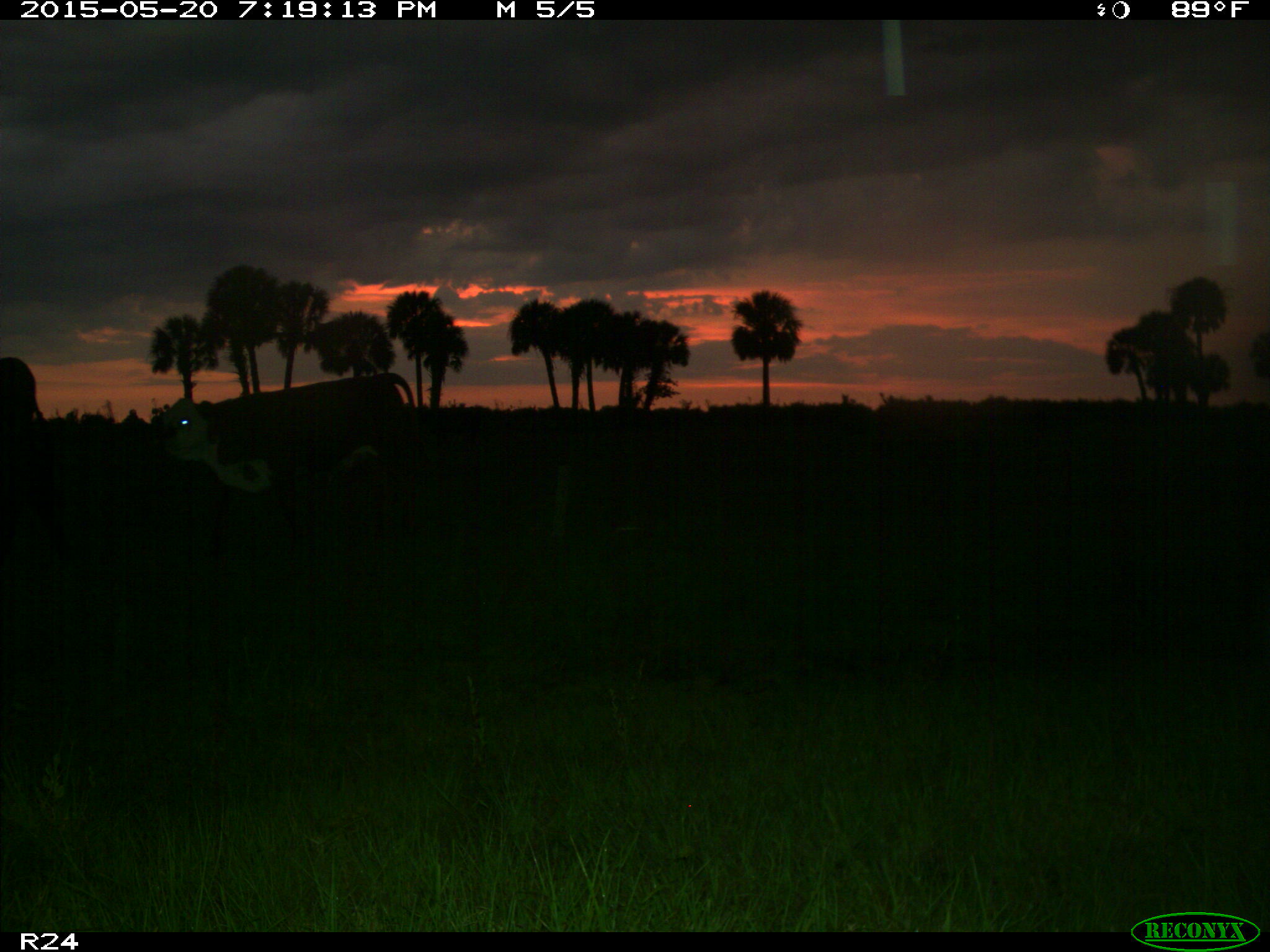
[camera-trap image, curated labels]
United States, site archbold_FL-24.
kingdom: Animalia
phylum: Chordata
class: Mammalia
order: Artiodactyla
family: Bovidae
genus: Bos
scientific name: Bos taurus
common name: domestic cow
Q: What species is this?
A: Bos taurus (domestic cow).